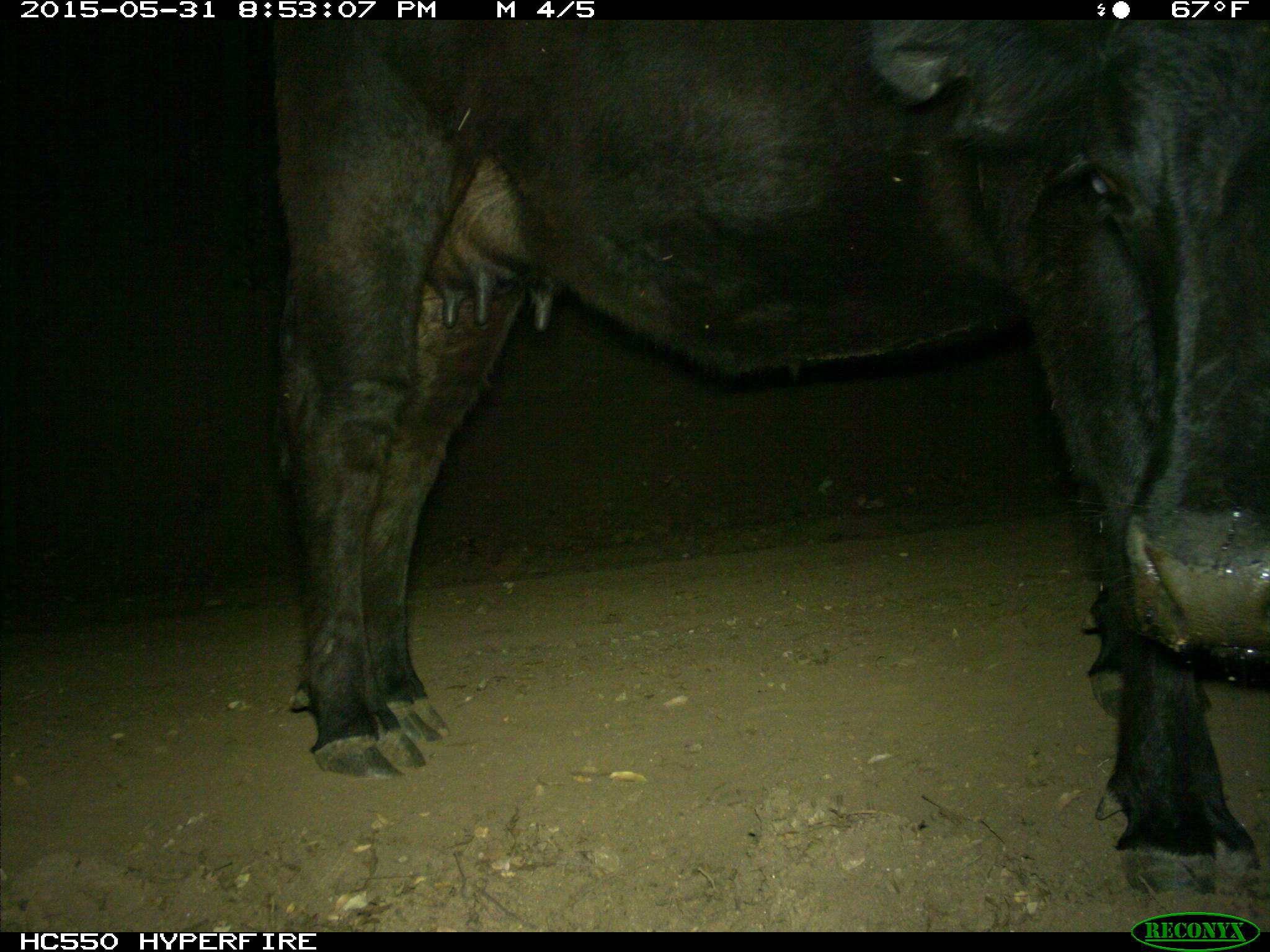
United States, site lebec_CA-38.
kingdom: Animalia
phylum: Chordata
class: Mammalia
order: Artiodactyla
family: Bovidae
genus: Bos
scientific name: Bos taurus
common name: domestic cow